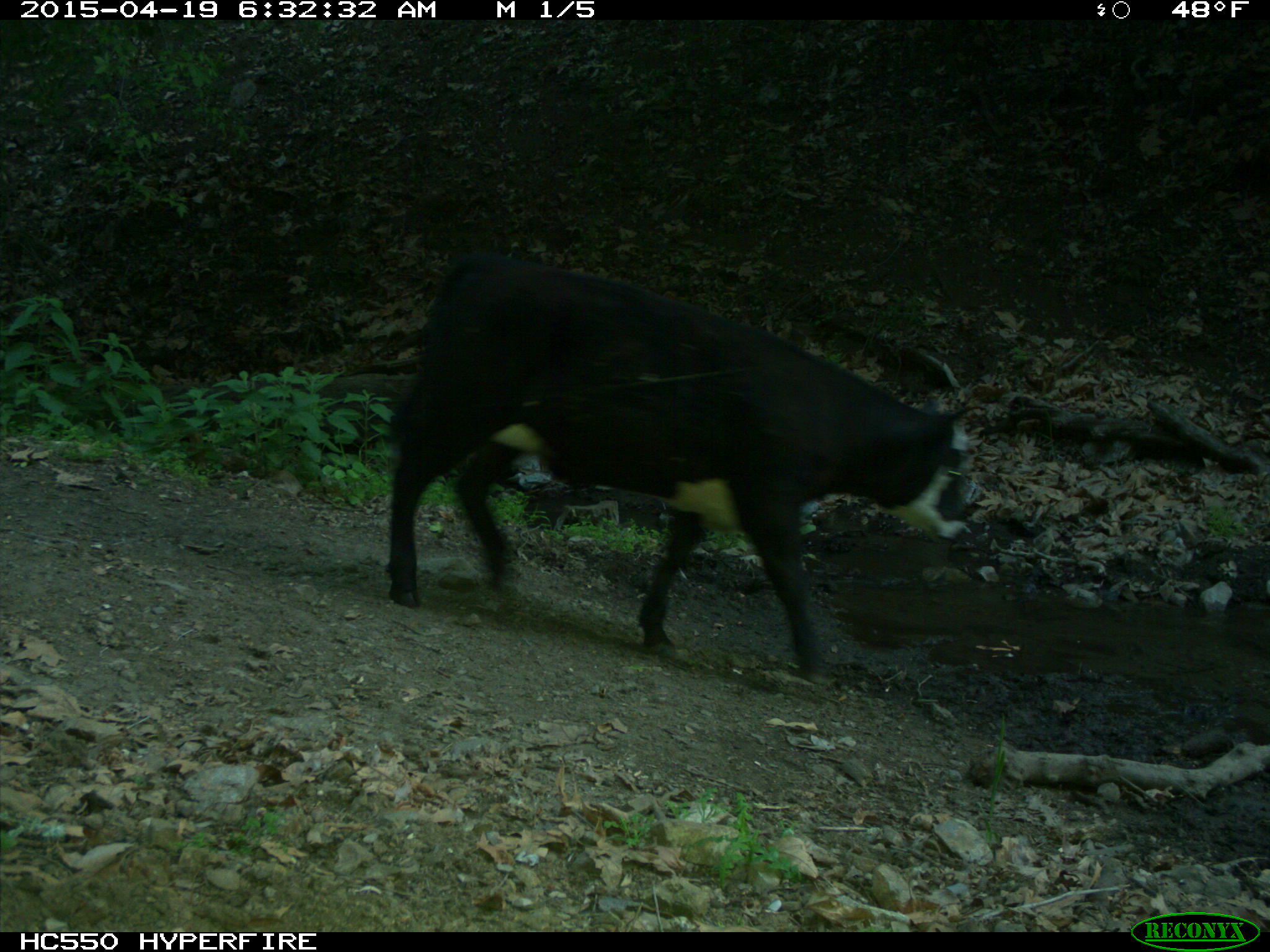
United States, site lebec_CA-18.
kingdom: Animalia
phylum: Chordata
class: Mammalia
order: Artiodactyla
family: Bovidae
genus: Bos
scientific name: Bos taurus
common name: domestic cow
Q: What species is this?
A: Bos taurus (domestic cow).